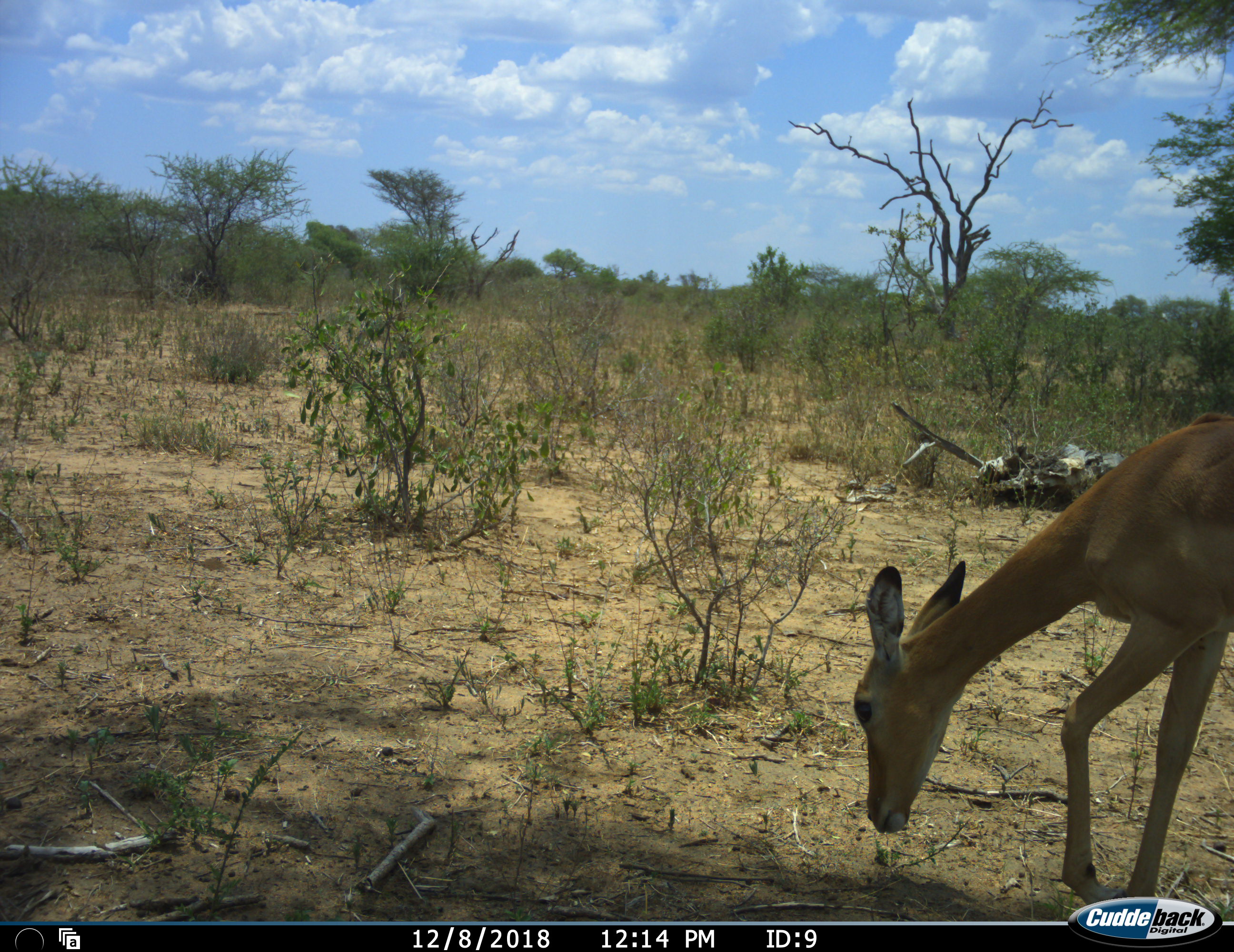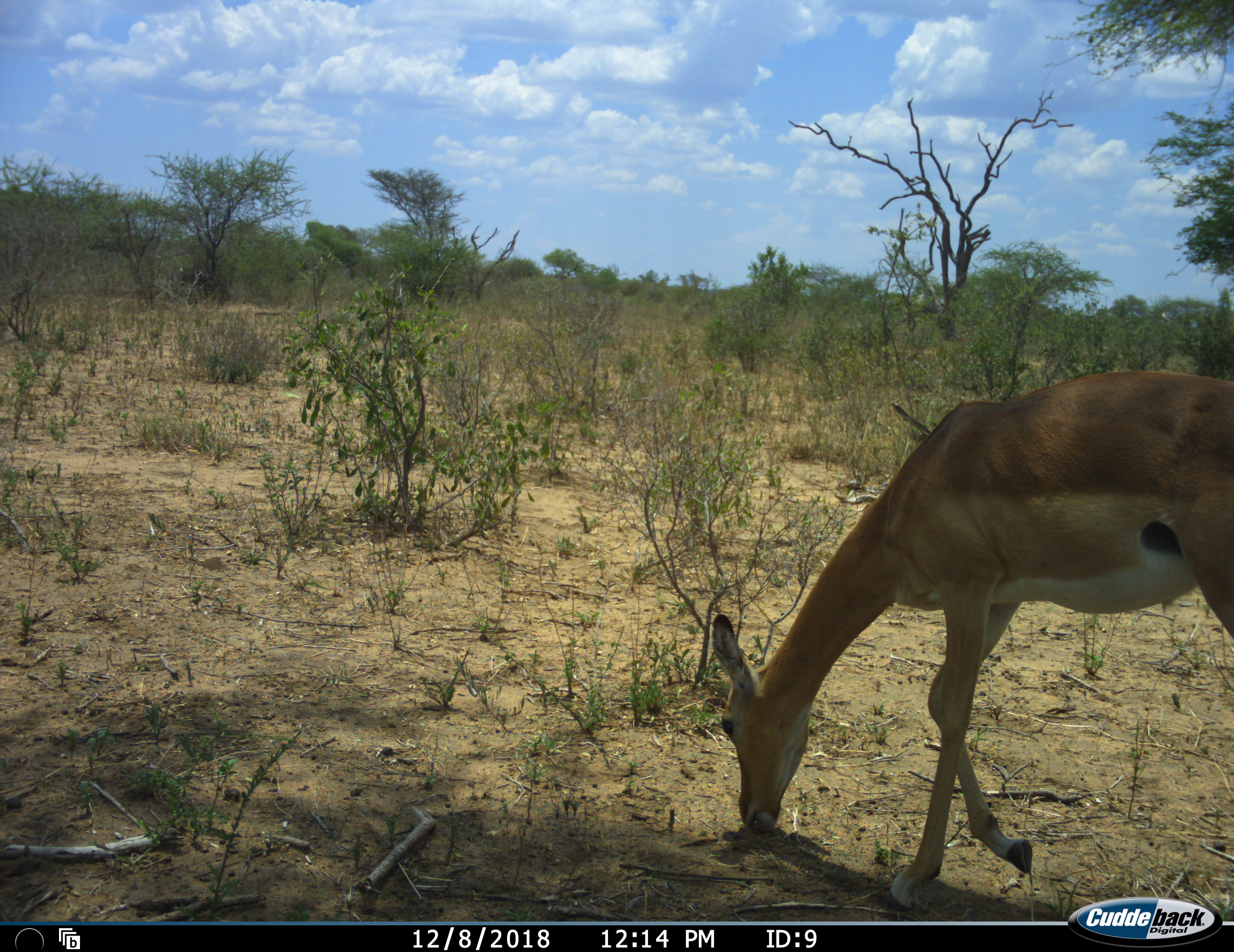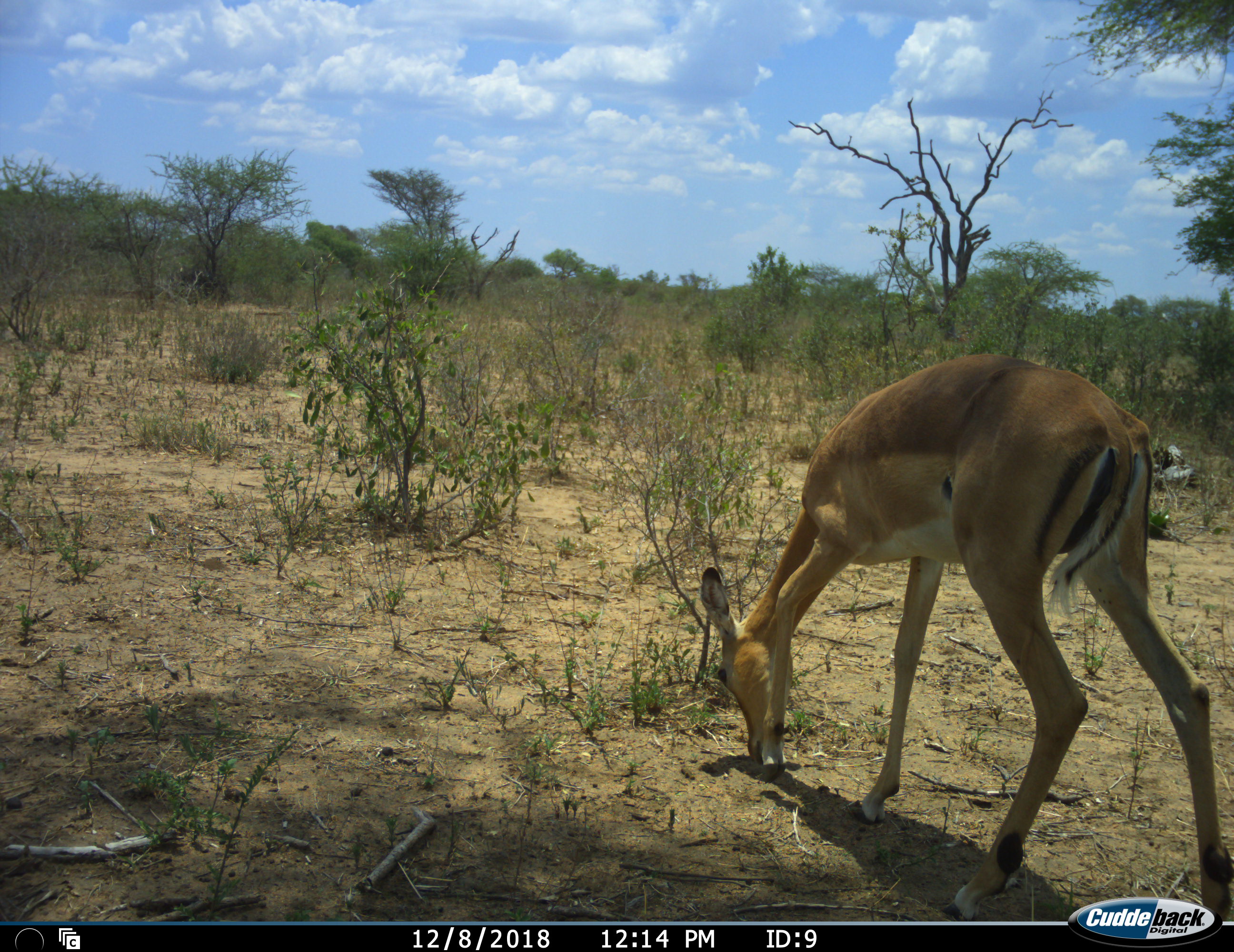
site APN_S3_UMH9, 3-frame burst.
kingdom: Animalia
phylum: Chordata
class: Mammalia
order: Artiodactyla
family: Bovidae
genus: Aepyceros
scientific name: Aepyceros melampus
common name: impala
Impala (Aepyceros melampus), count 1. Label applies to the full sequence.